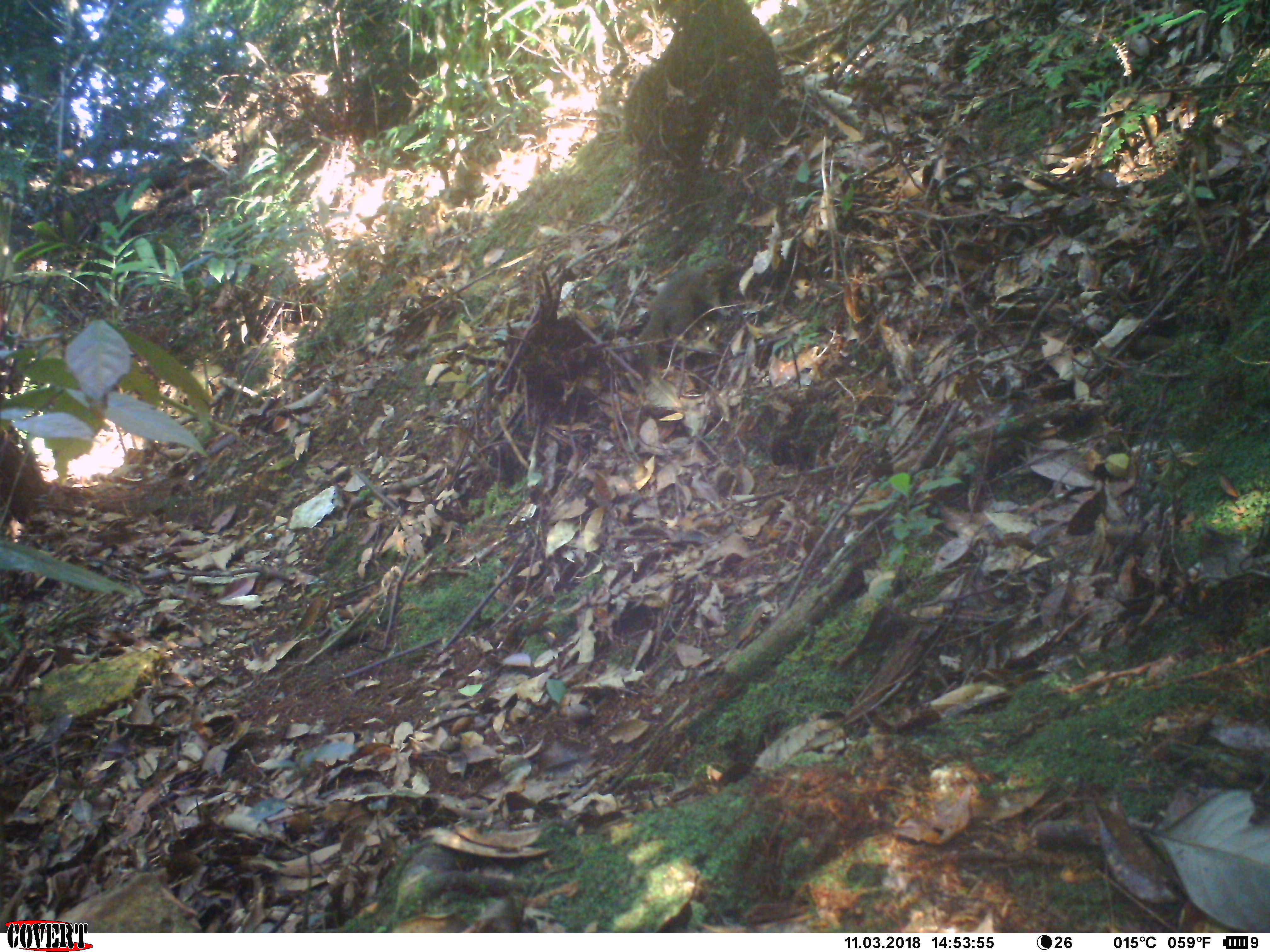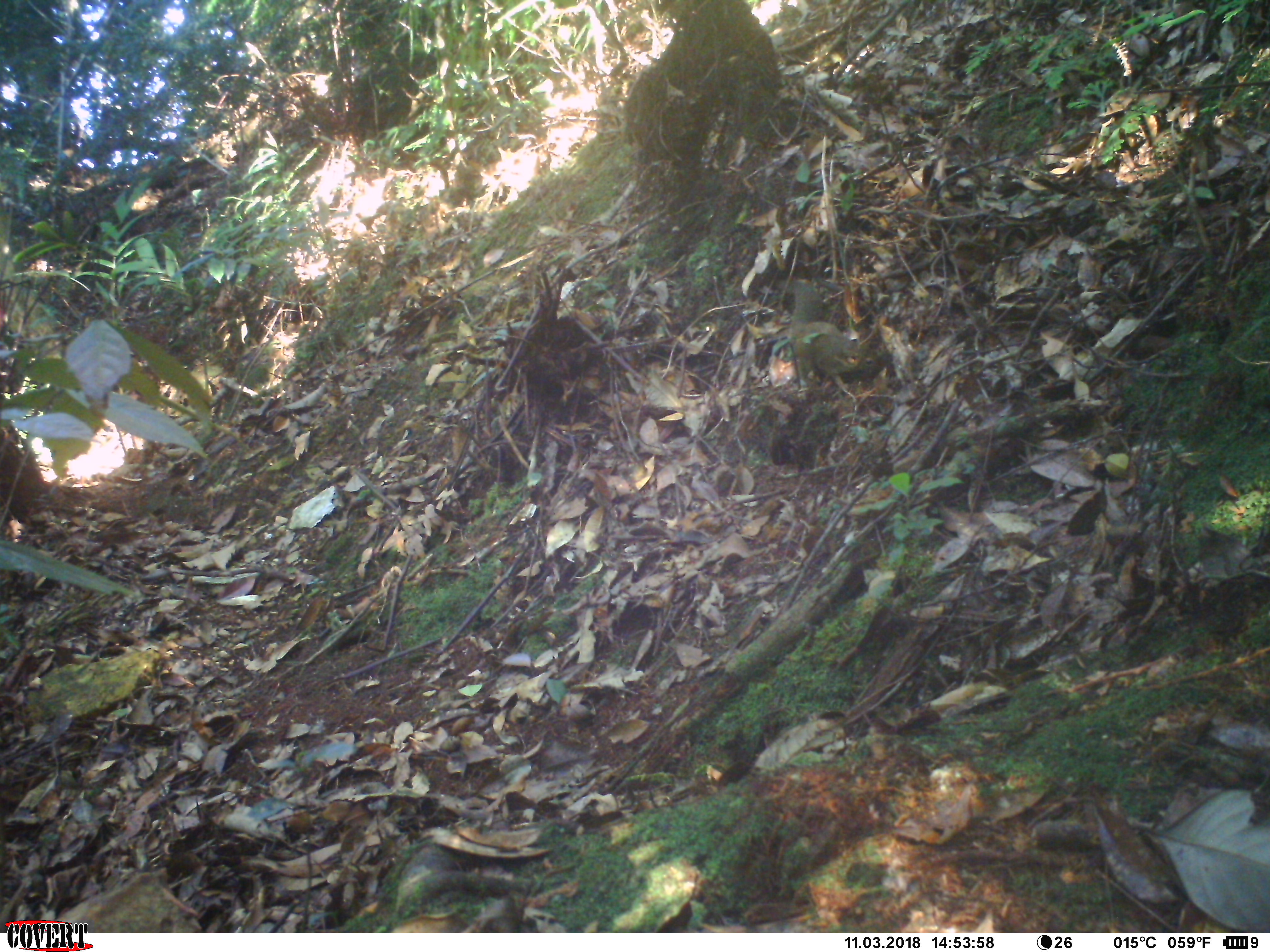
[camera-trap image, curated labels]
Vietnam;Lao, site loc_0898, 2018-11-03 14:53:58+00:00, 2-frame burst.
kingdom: Animalia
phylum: Chordata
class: Mammalia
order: Scandentia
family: Tupaiidae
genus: Tupaia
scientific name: Tupaia belangeri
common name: northern treeshrew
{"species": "northern treeshrew (Tupaia belangeri)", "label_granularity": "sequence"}